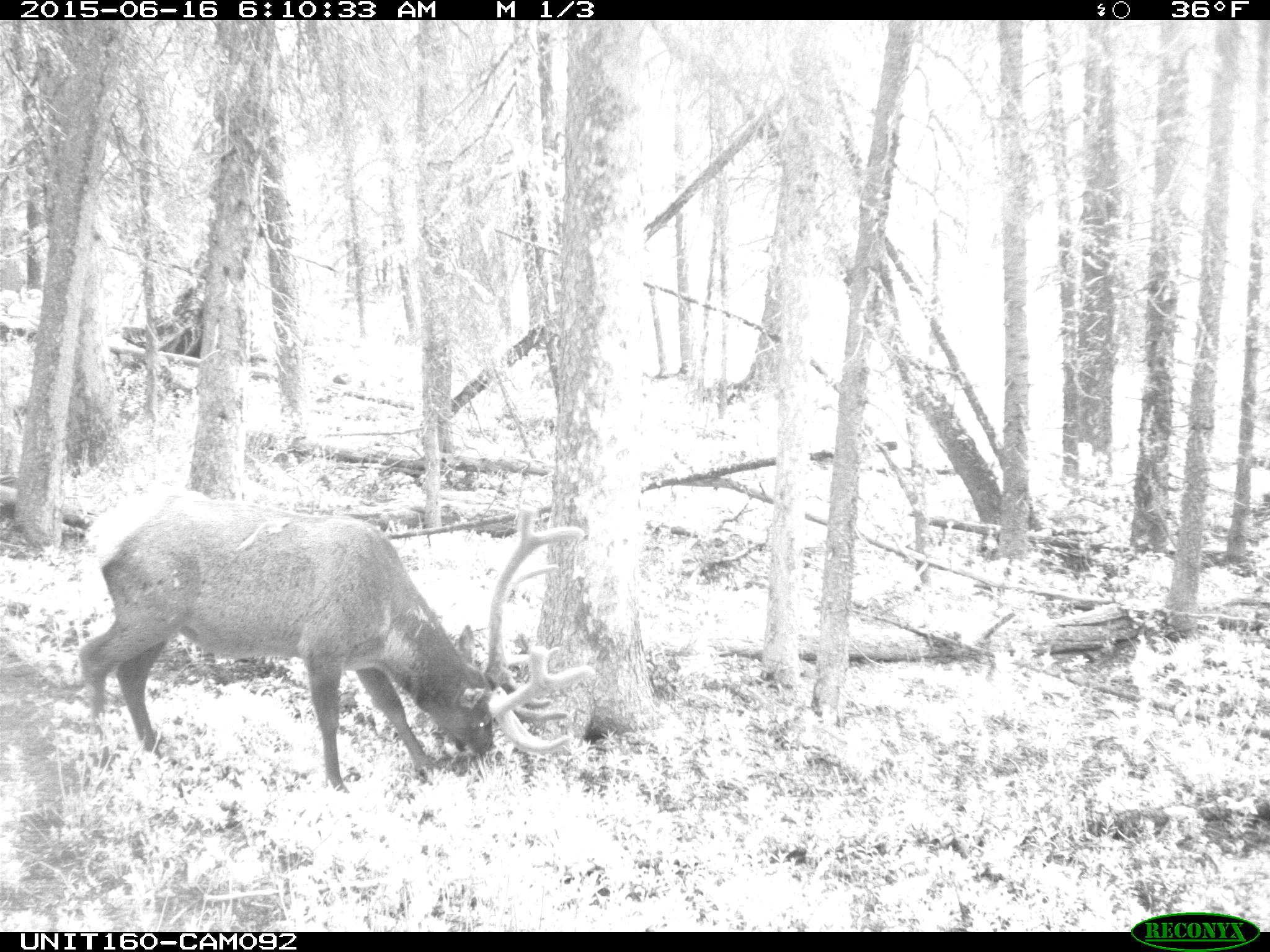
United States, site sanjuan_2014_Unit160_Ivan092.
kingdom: Animalia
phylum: Chordata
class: Mammalia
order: Artiodactyla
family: Cervidae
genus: Cervus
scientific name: Cervus elaphus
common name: red deer